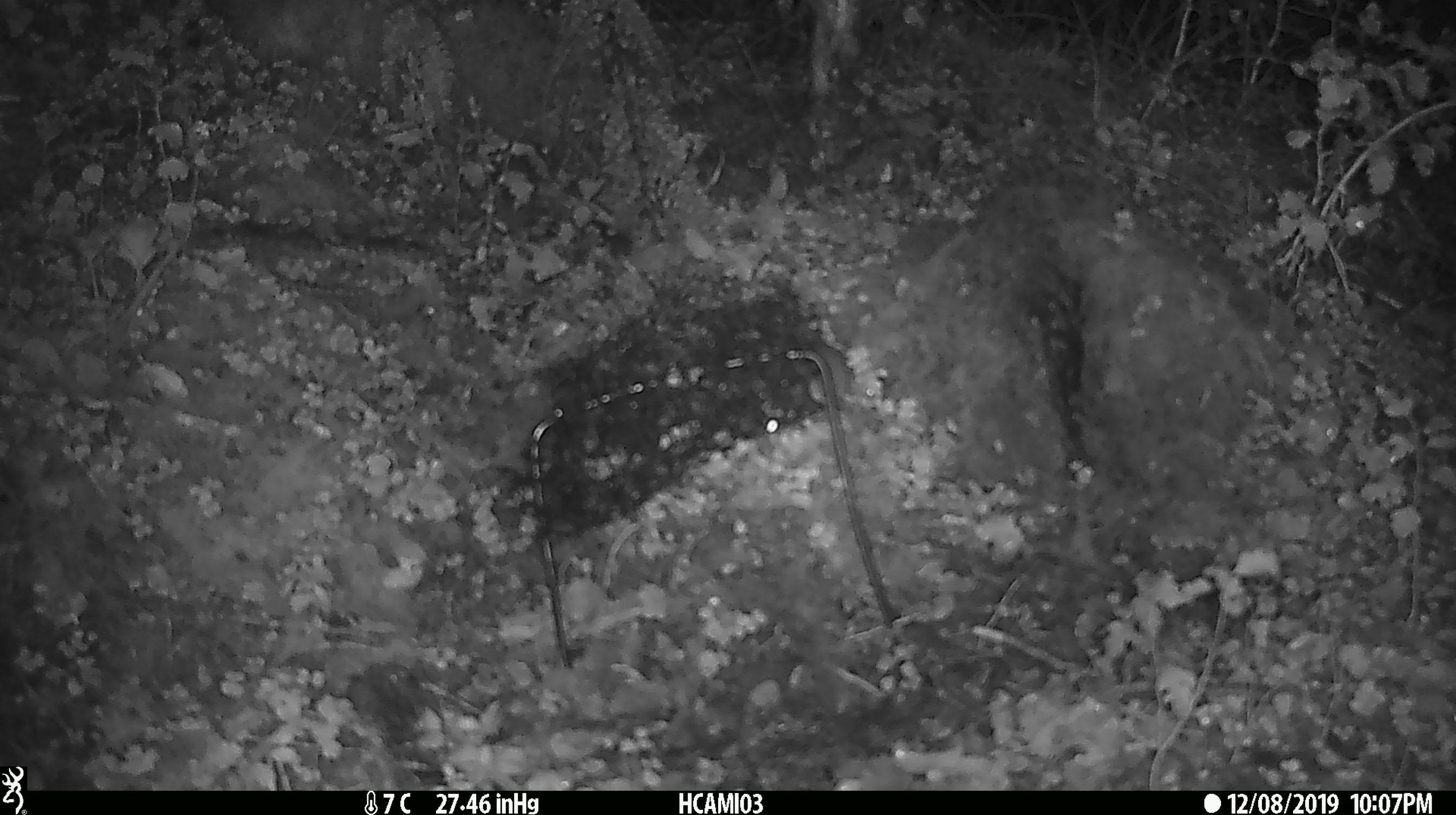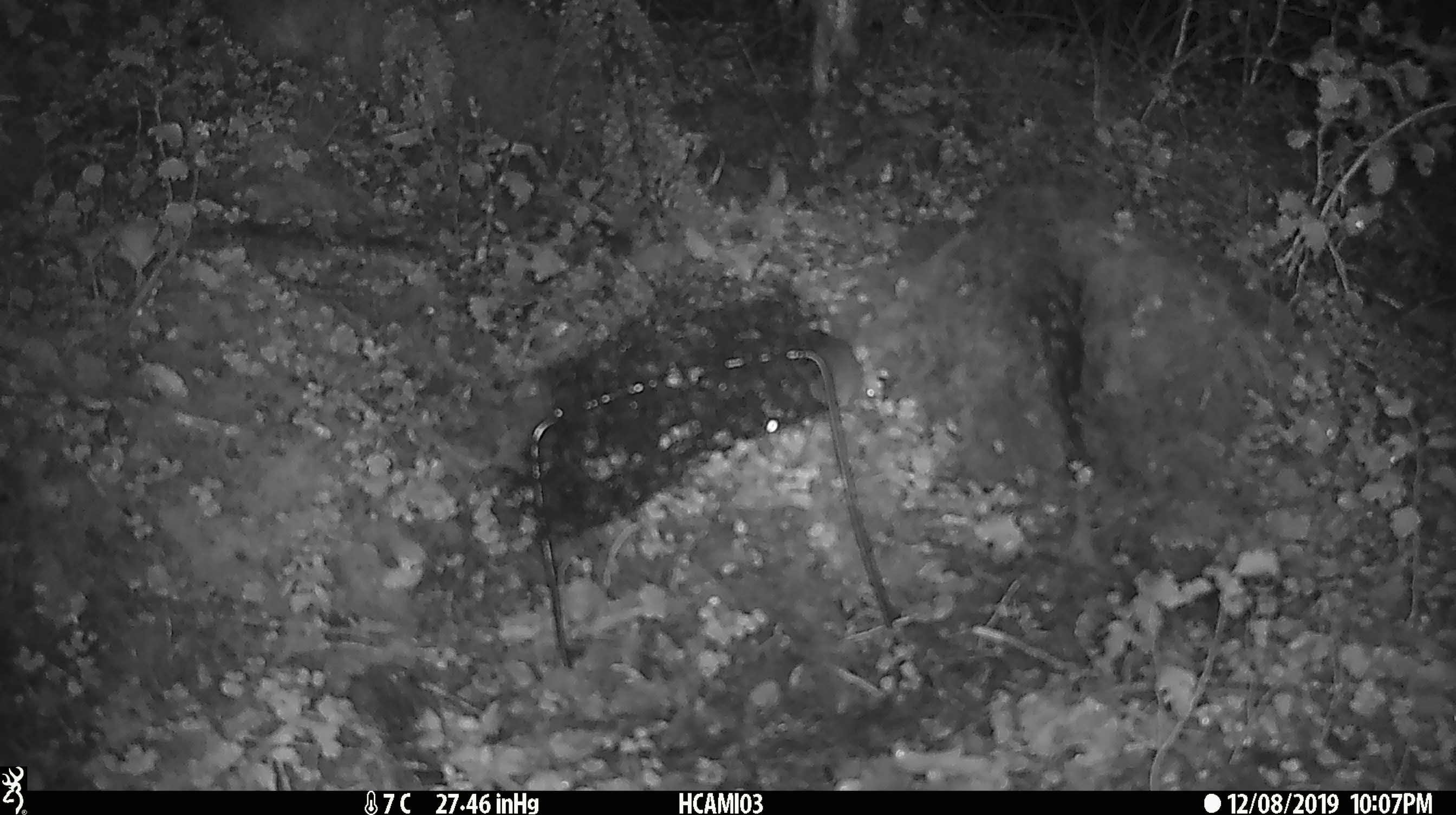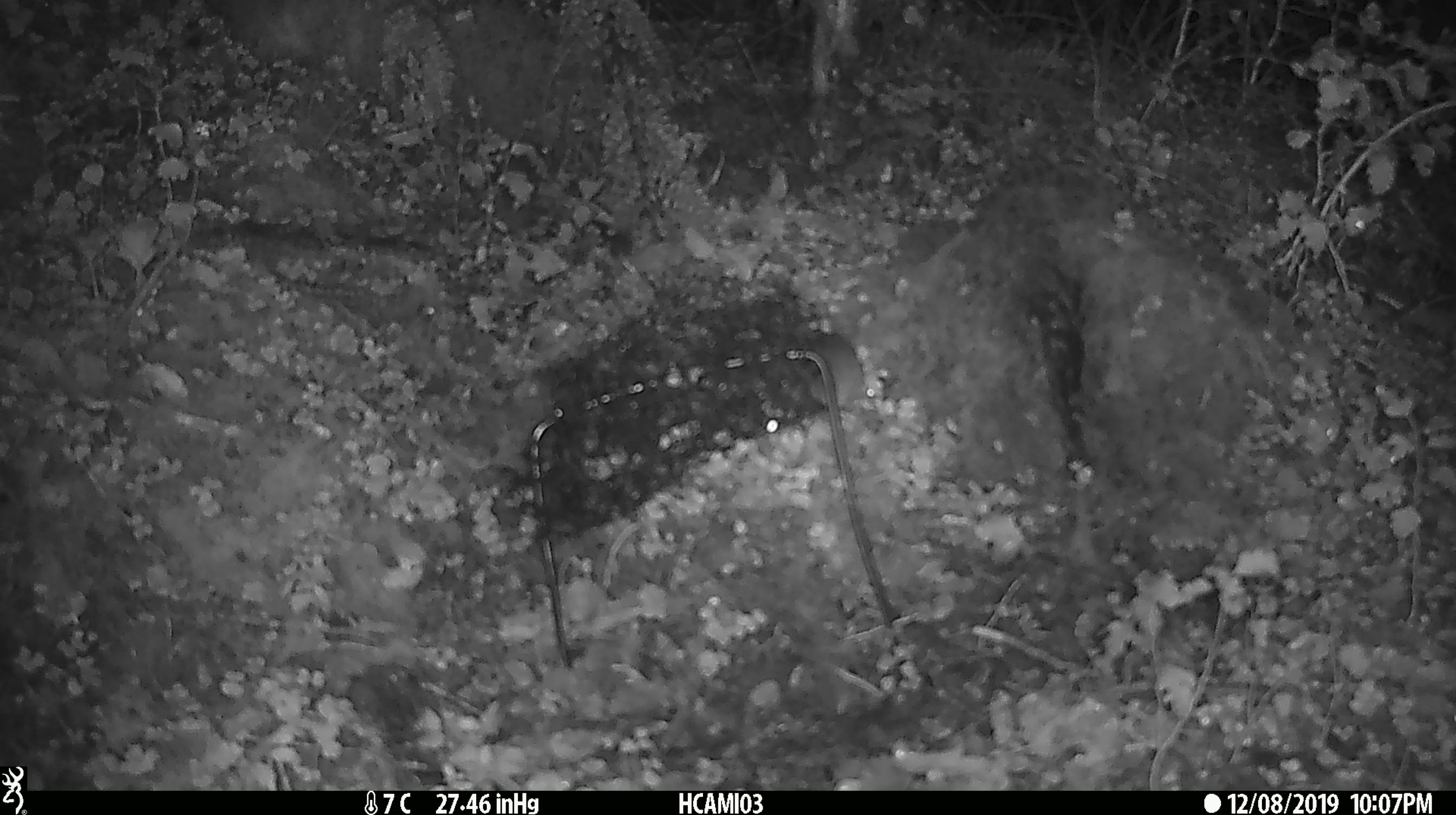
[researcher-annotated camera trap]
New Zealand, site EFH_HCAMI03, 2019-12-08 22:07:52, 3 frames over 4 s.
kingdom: Animalia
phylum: Chordata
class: Mammalia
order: Rodentia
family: Muridae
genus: Mus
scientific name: Mus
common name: mouse